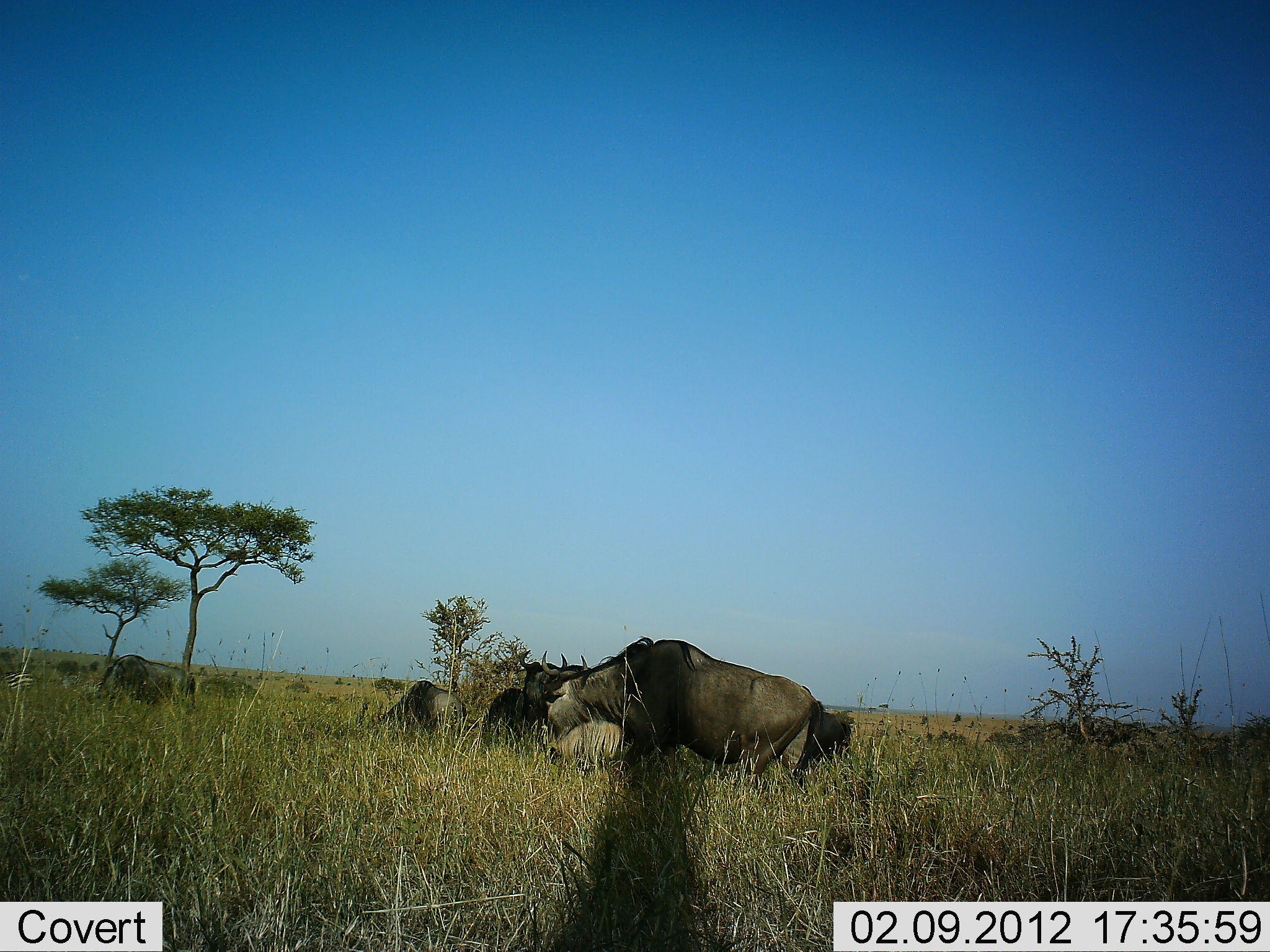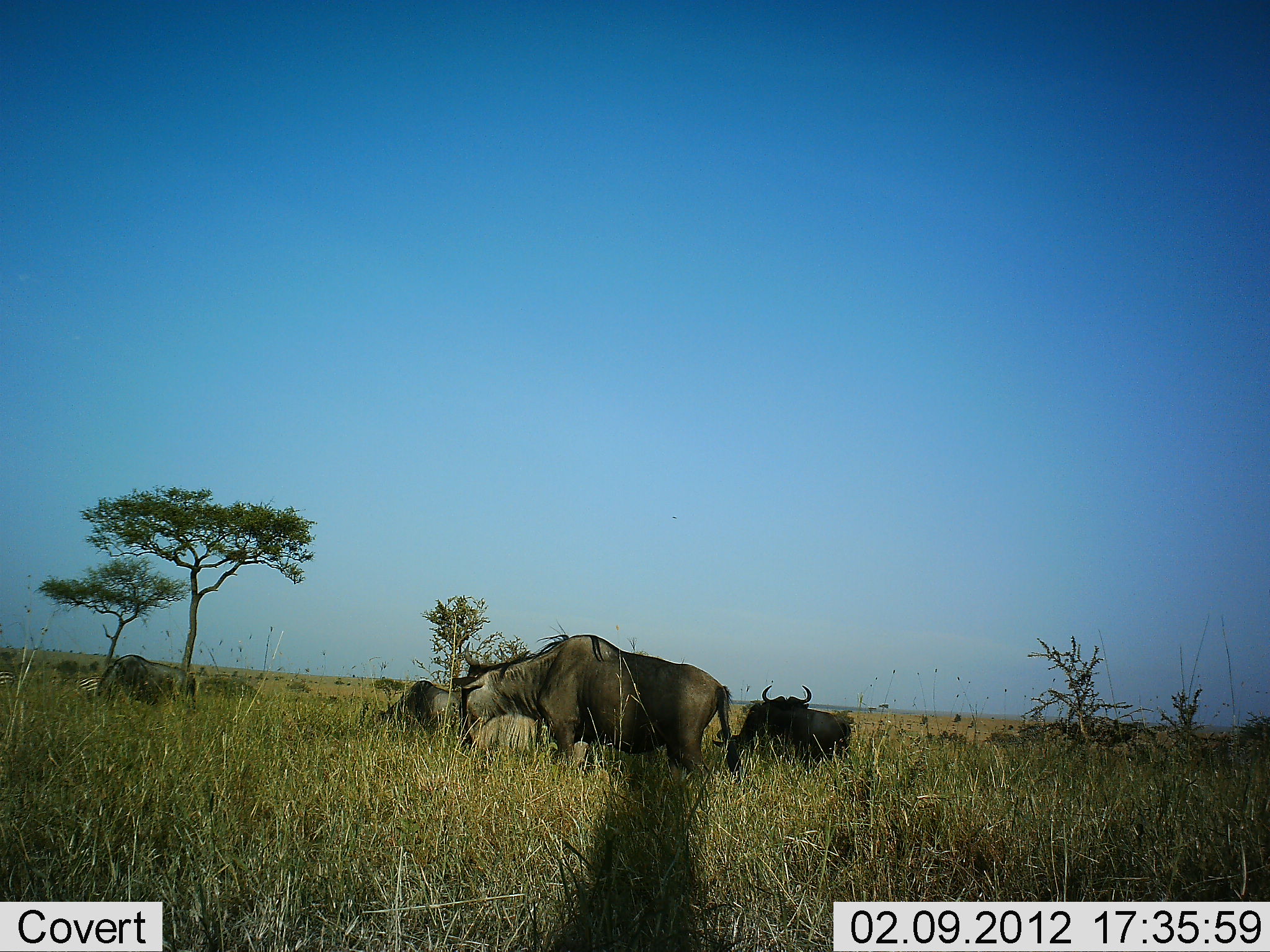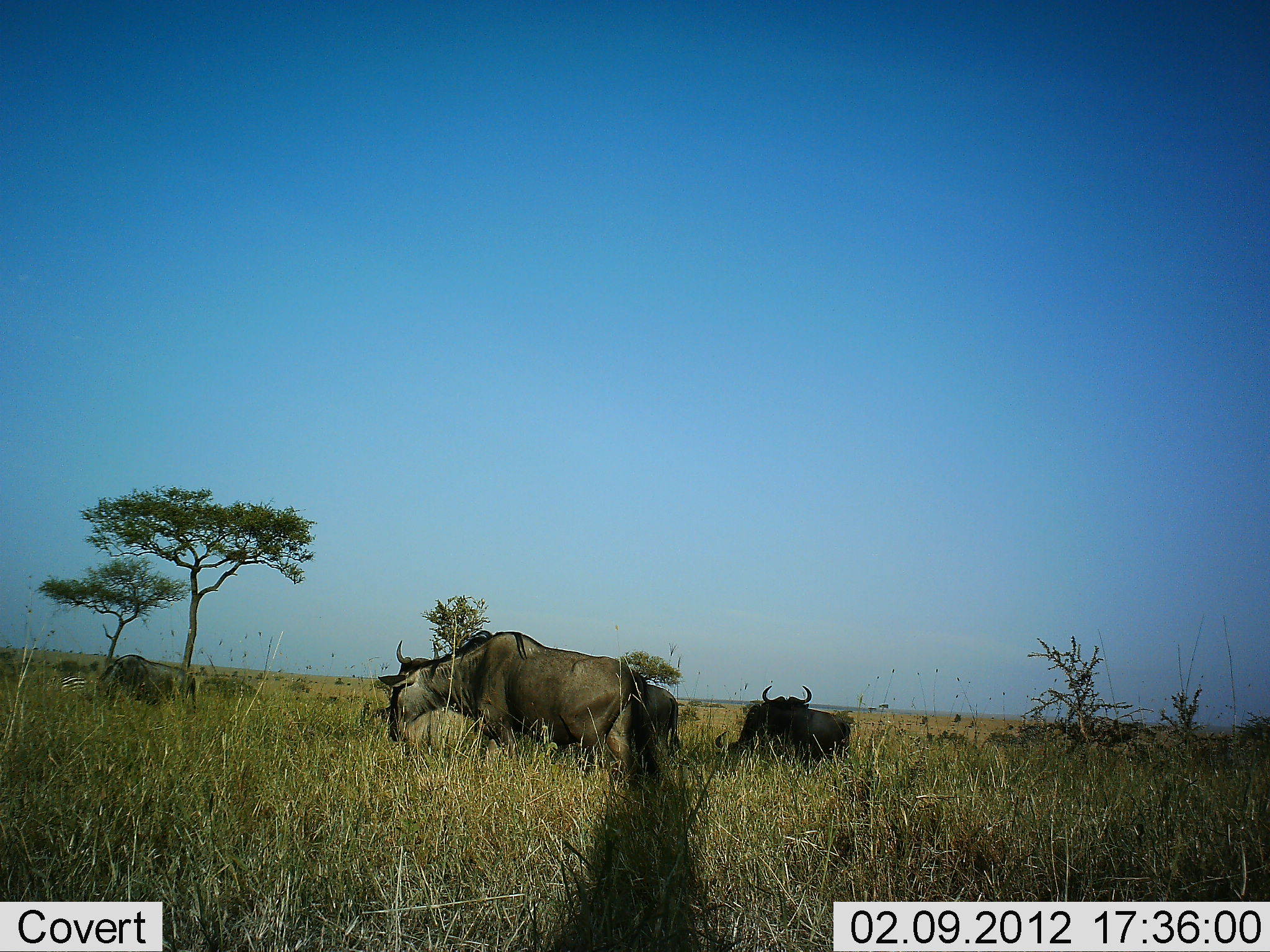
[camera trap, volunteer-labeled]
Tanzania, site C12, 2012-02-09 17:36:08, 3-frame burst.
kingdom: Animalia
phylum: Chordata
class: Mammalia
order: Artiodactyla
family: Bovidae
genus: Connochaetes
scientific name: Connochaetes taurinus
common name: blue wildebeest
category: wildebeest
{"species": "wildebeest (blue wildebeest) (Connochaetes taurinus)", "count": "5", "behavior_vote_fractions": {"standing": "50%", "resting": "17%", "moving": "71%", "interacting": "0%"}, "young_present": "0%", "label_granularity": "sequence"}